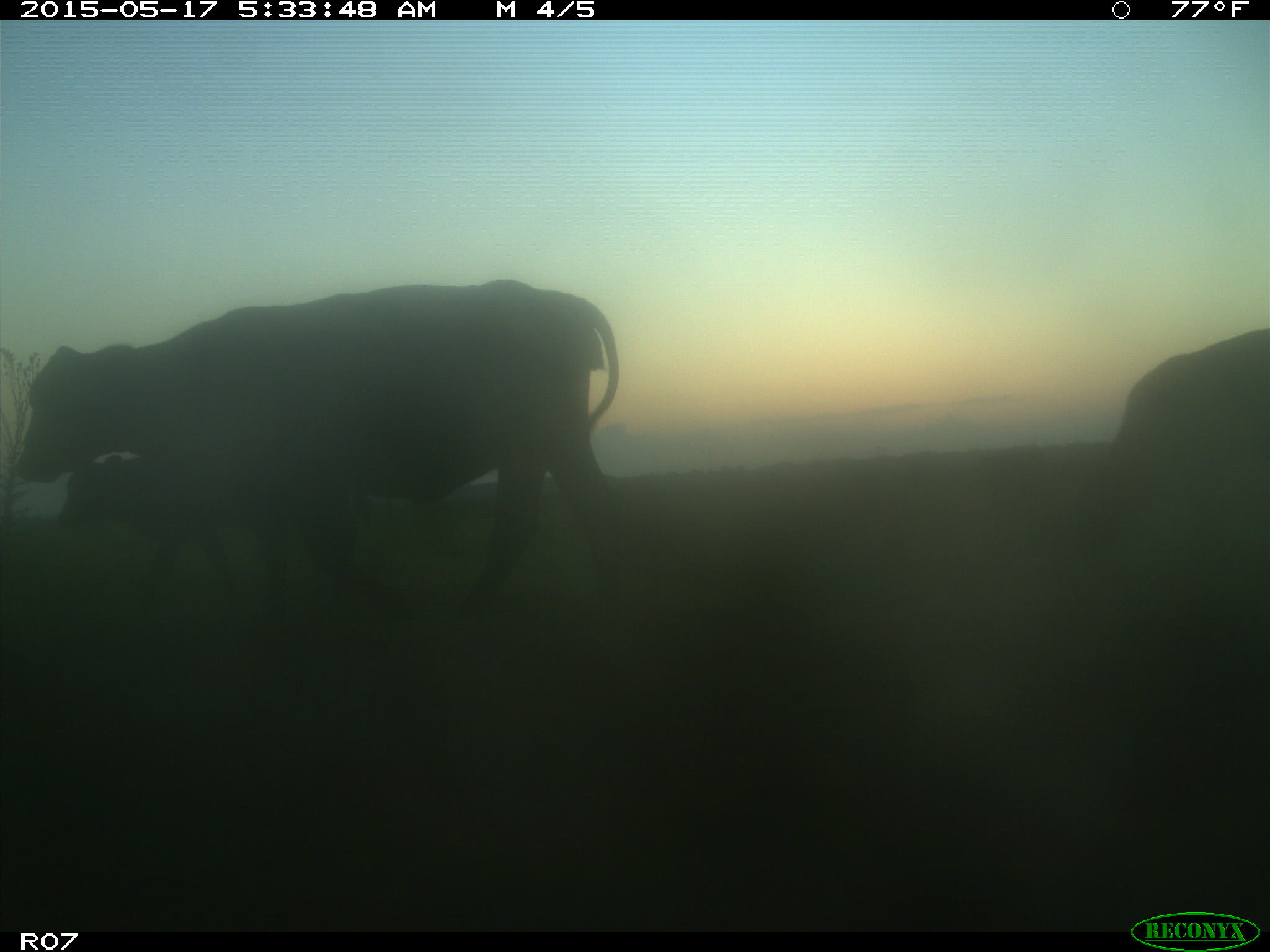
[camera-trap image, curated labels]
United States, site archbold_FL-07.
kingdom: Animalia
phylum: Chordata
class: Mammalia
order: Artiodactyla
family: Bovidae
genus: Bos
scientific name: Bos taurus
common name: domestic cow